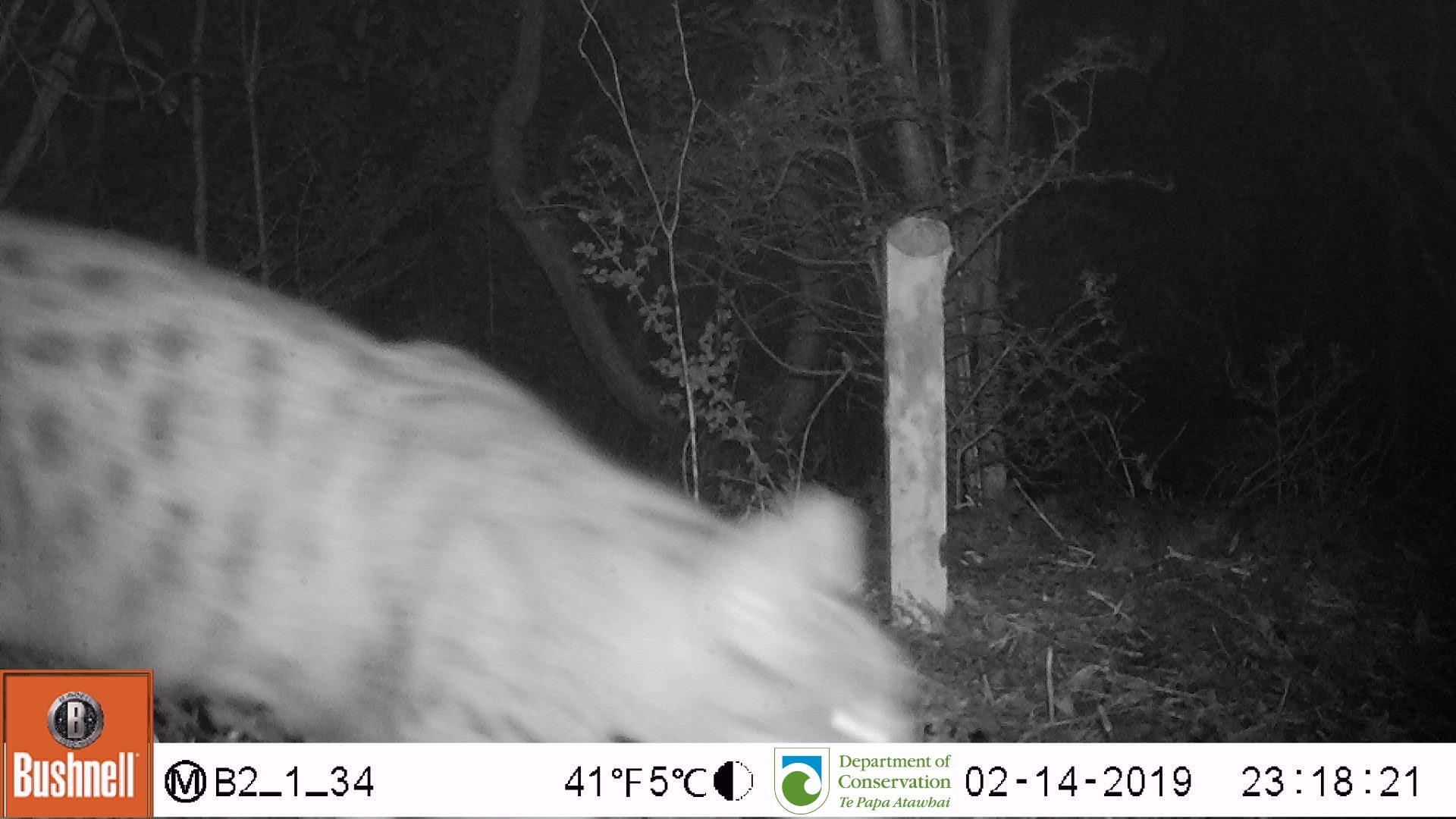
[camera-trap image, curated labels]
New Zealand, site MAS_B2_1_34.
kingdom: Animalia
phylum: Chordata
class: Mammalia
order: Carnivora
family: Felidae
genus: Felis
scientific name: Felis catus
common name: domestic cat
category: cat